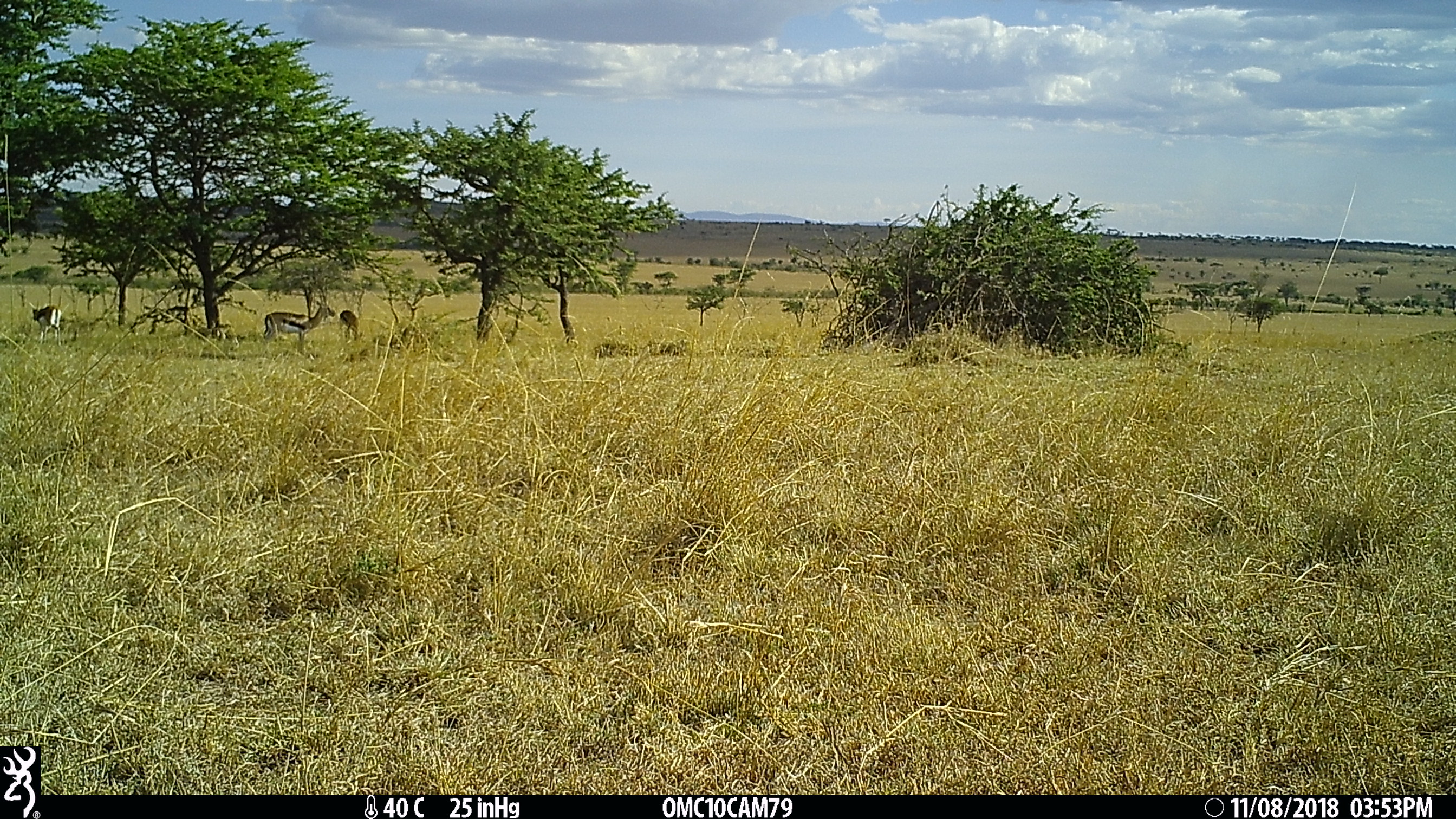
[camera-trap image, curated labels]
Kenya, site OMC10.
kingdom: Animalia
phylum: Chordata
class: Mammalia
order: Artiodactyla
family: Bovidae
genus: Eudorcas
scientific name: Eudorcas thomsonii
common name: thomon's gazelle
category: gazelle thomsons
Gazelle thomsons (thomon's gazelle) (Eudorcas thomsonii).